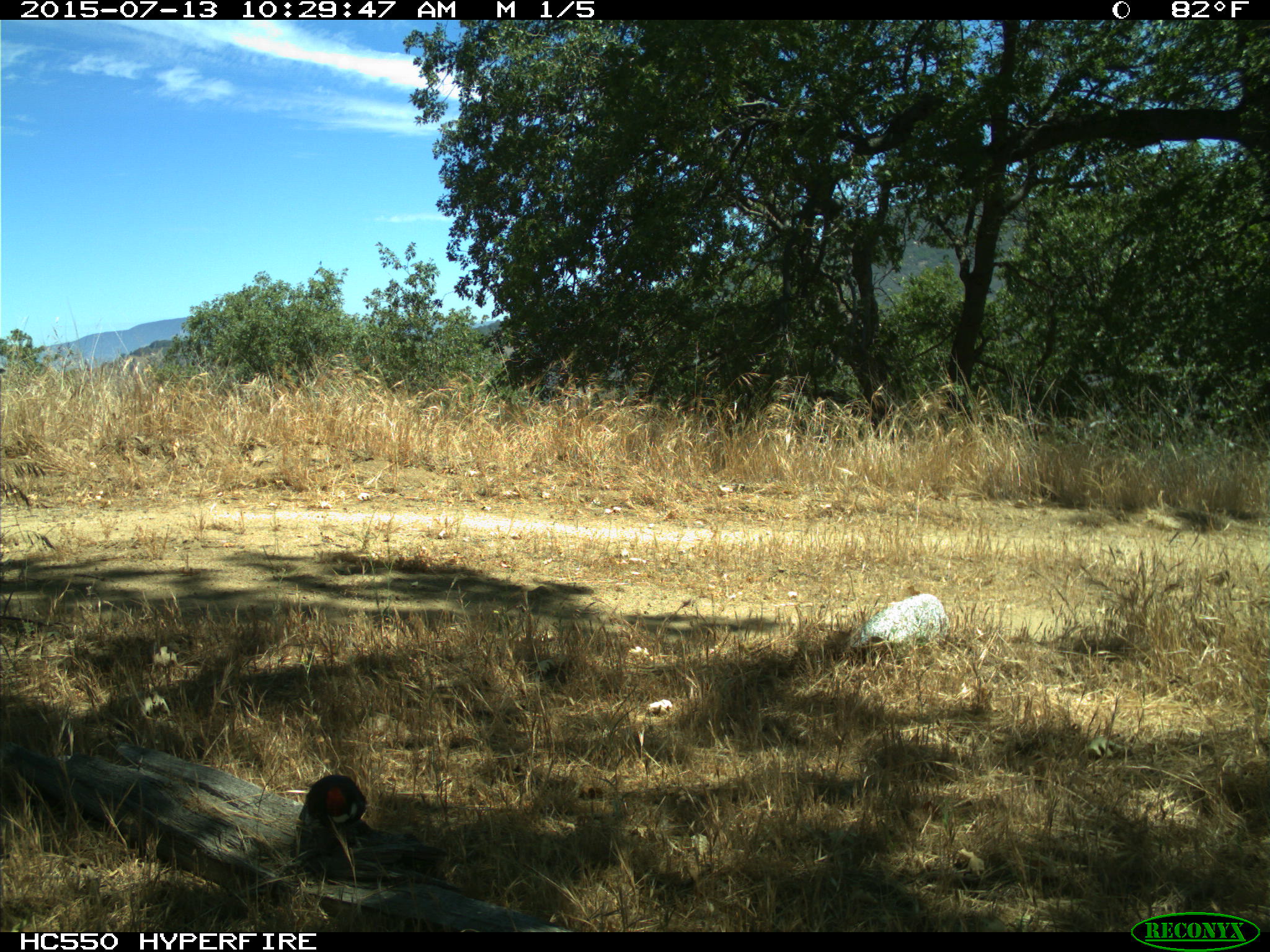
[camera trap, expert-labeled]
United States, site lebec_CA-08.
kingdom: Animalia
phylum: Chordata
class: Aves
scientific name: Aves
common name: birds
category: unidentified bird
Unidentified bird (birds) (Aves).